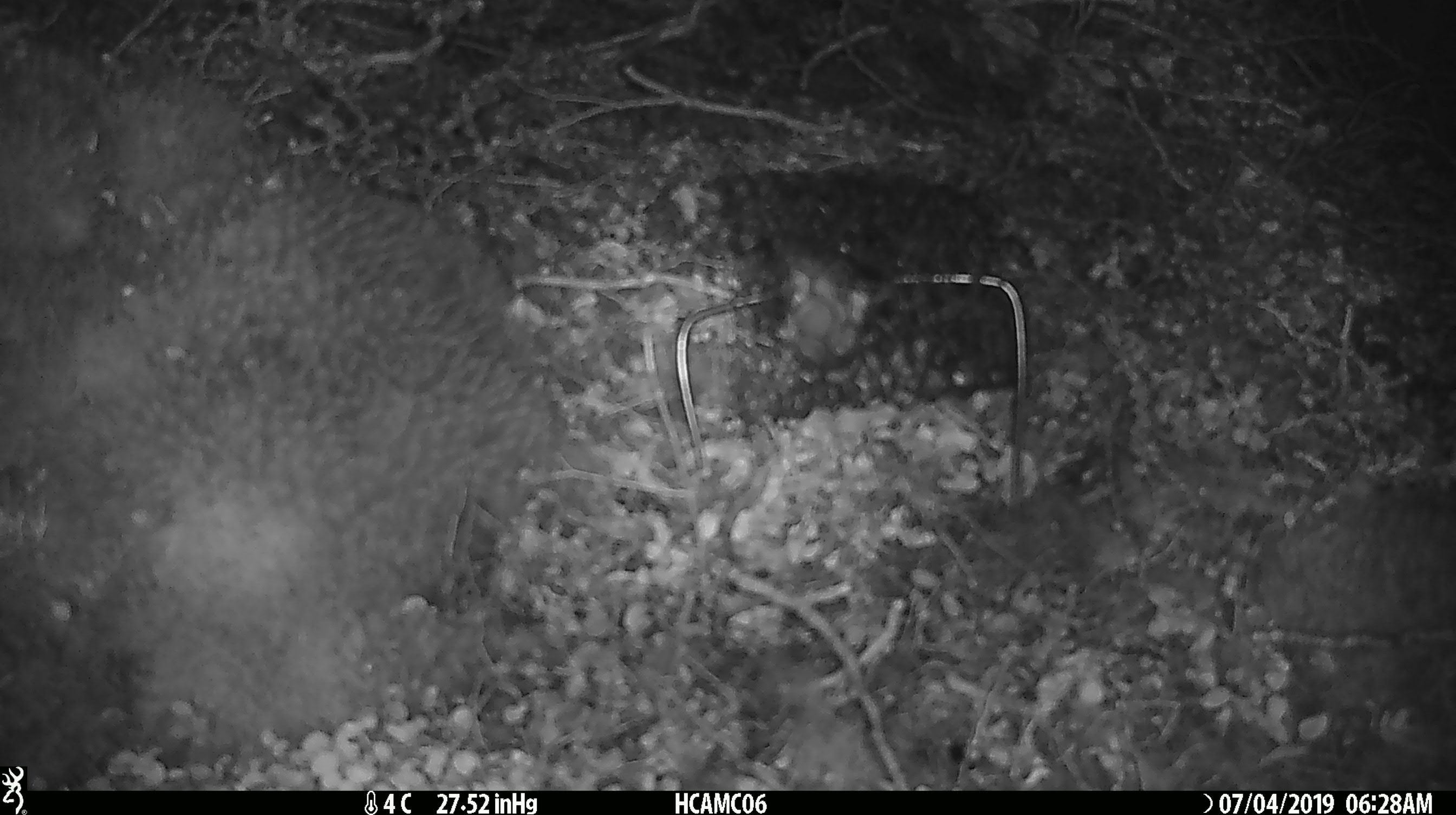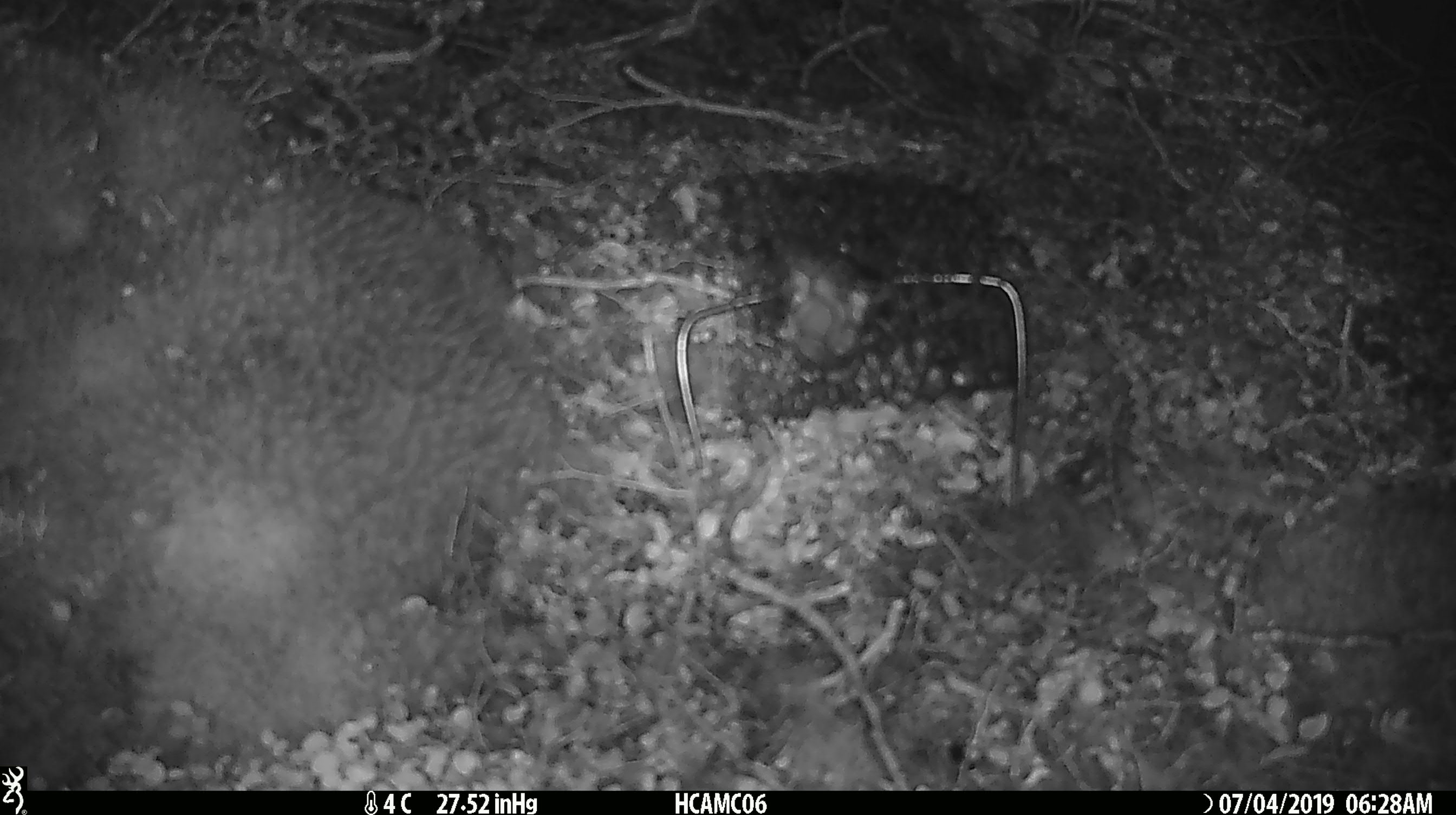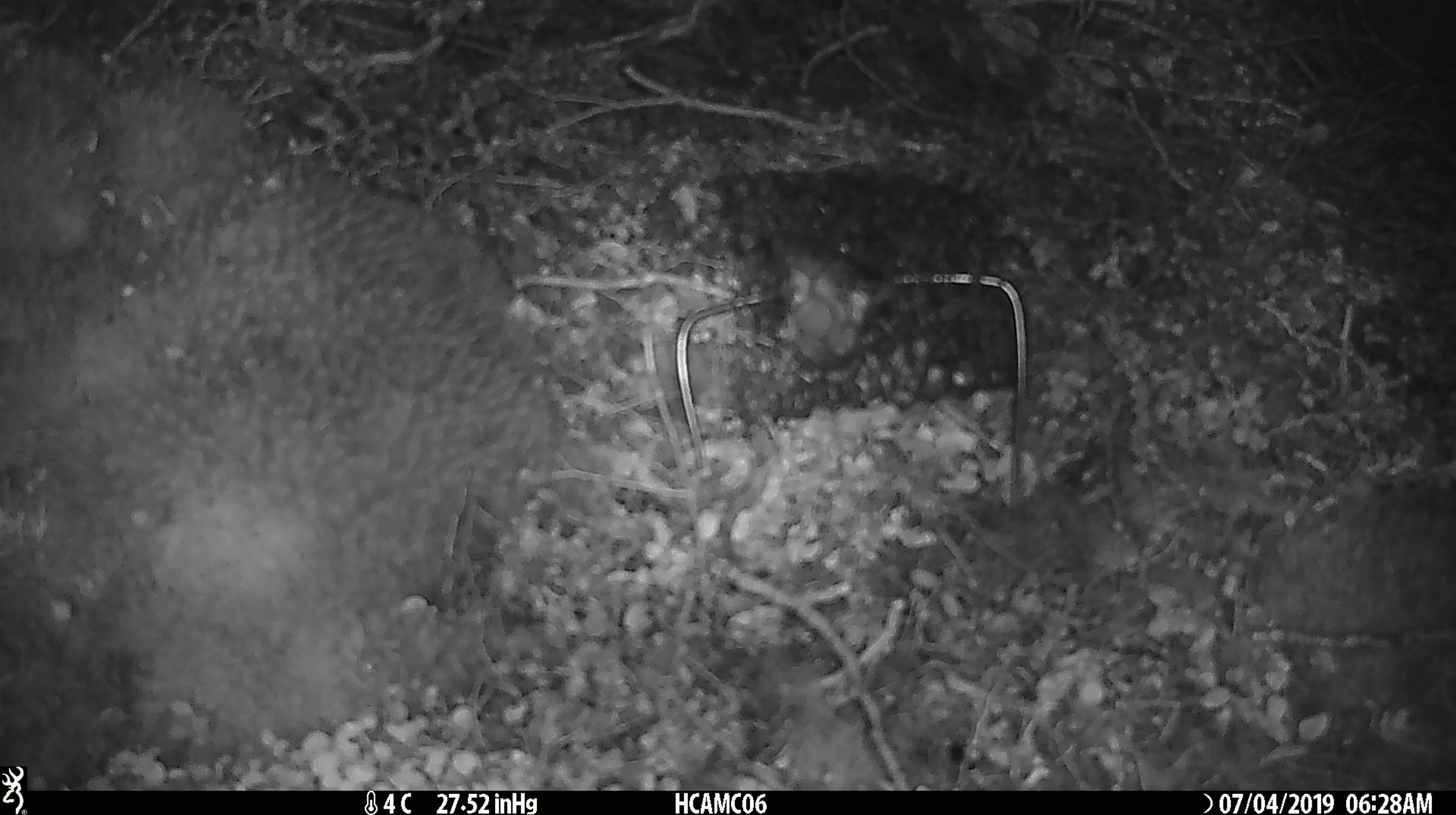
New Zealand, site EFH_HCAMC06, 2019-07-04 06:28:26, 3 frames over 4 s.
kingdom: Animalia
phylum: Chordata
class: Mammalia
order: Rodentia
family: Muridae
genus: Mus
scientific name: Mus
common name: mouse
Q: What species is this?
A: Mouse (Mus).